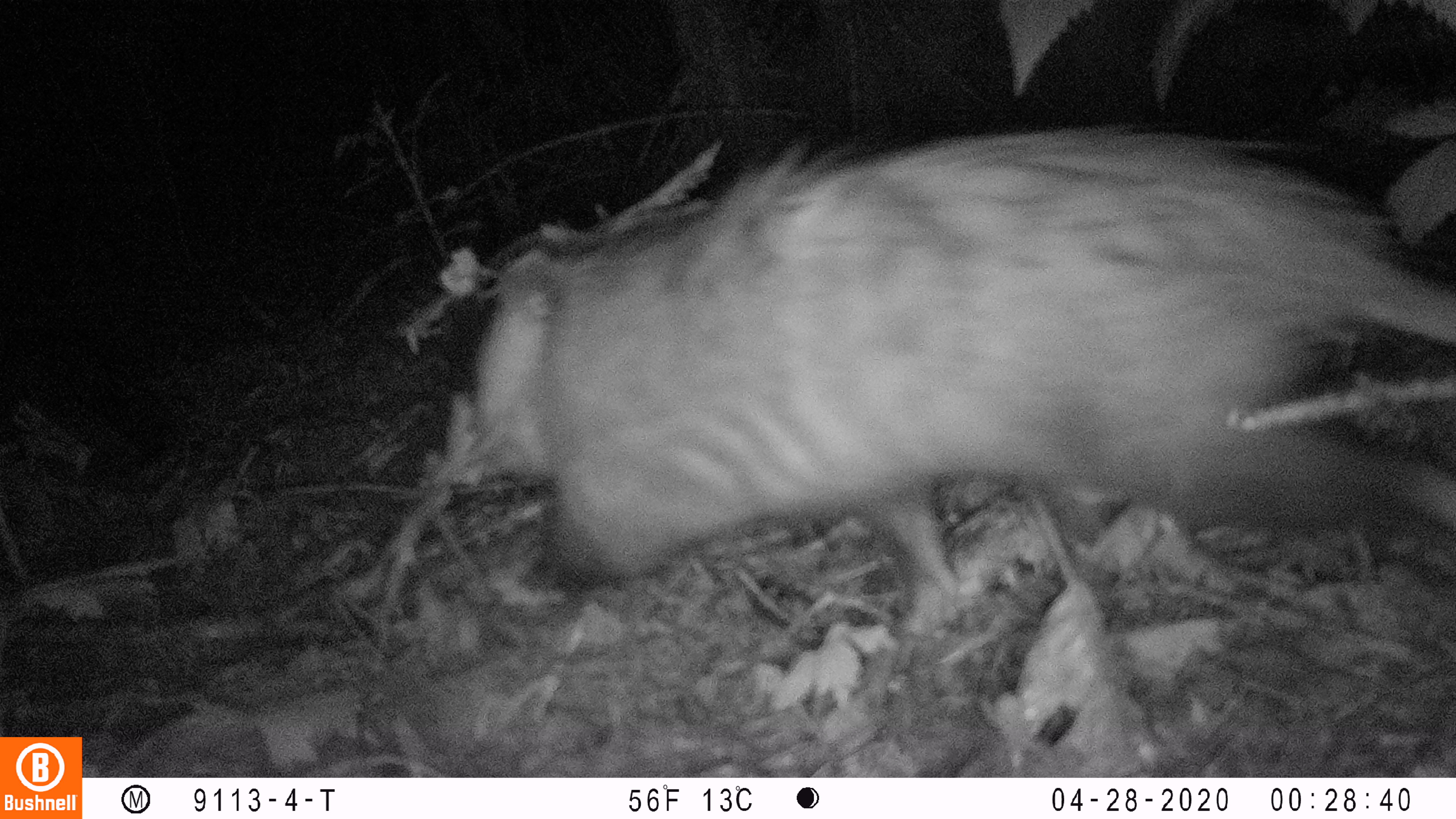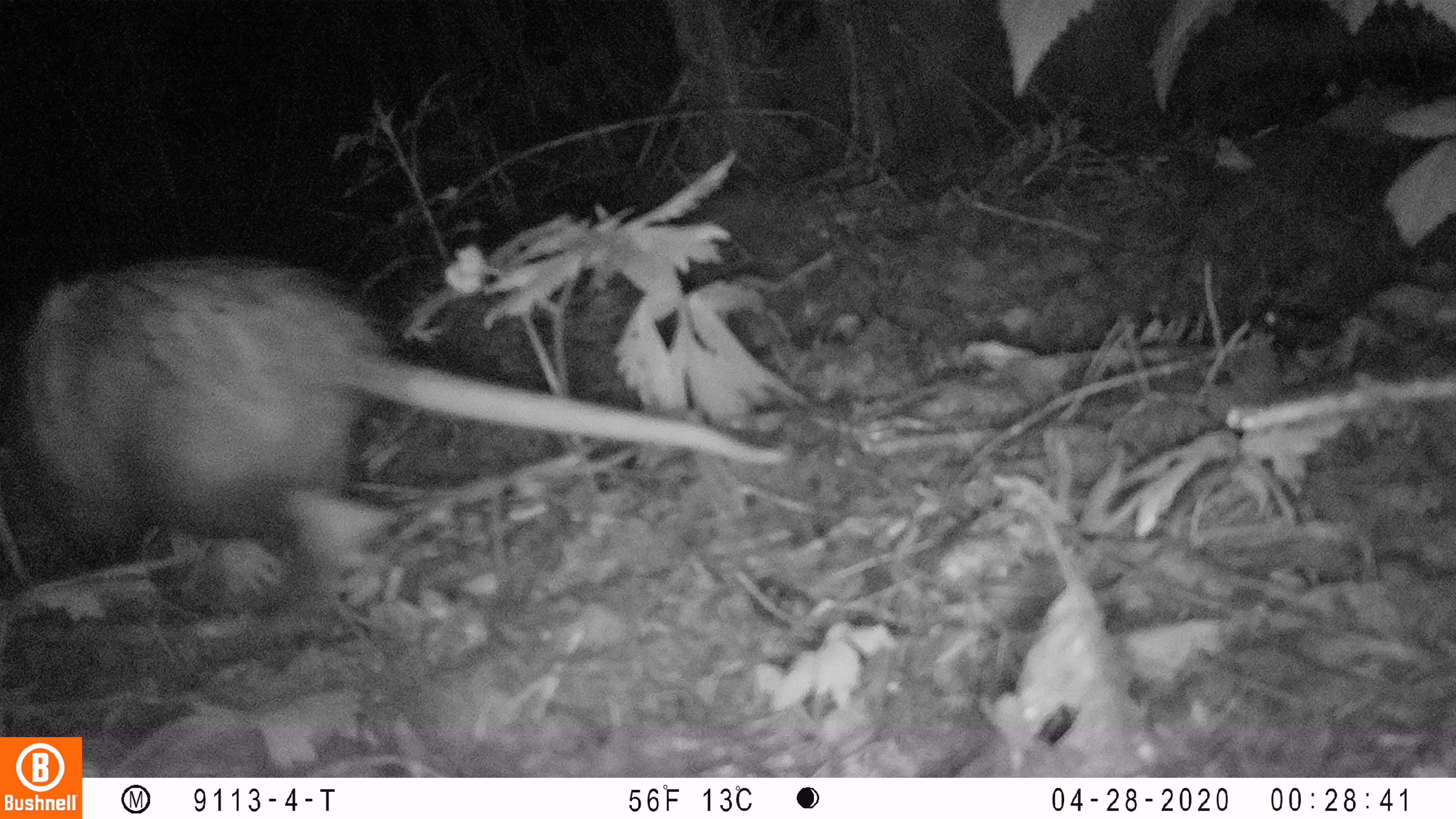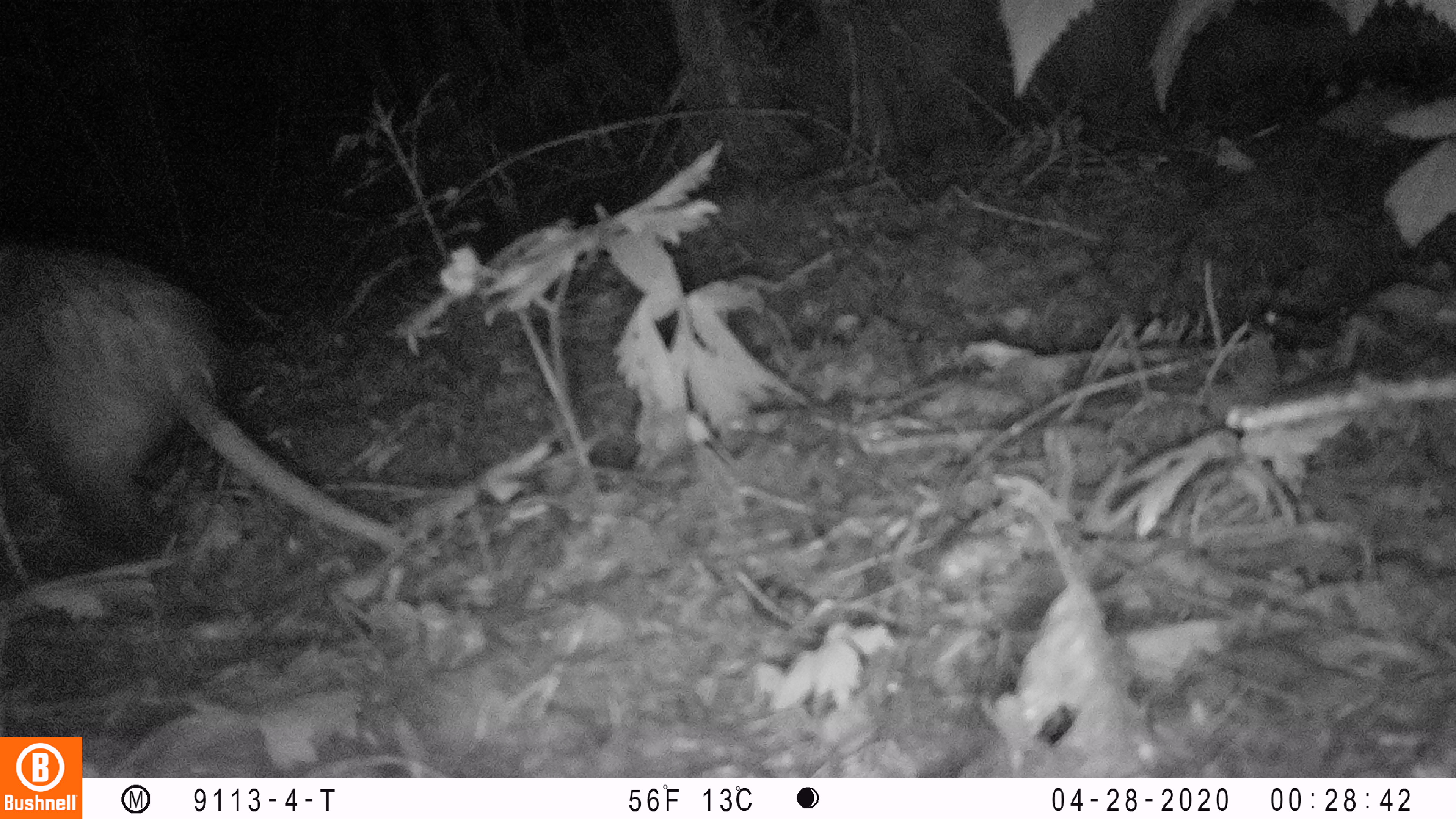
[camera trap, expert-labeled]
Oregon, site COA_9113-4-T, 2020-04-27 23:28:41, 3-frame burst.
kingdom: Animalia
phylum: Chordata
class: Mammalia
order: Didelphimorphia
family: Didelphidae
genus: Didelphis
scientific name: Didelphis virginiana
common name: virginia opossum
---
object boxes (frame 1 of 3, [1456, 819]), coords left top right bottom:
virginia opossum: 468 112 1447 627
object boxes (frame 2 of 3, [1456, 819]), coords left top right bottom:
virginia opossum: 19 246 792 612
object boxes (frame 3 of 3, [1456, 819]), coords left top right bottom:
virginia opossum: 2 247 435 572